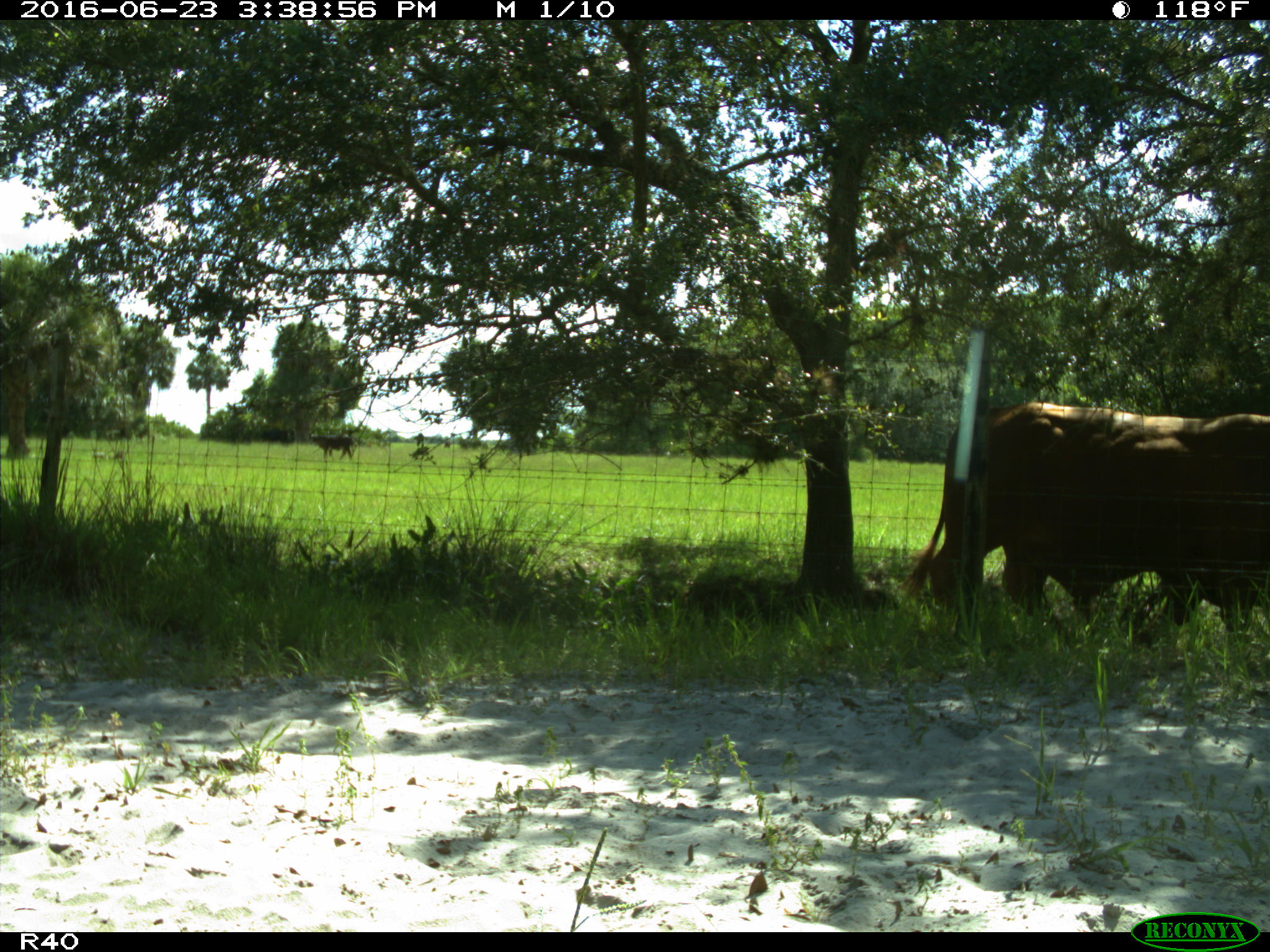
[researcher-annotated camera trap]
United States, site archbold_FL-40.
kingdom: Animalia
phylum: Chordata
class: Mammalia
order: Artiodactyla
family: Bovidae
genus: Bos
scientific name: Bos taurus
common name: domestic cow